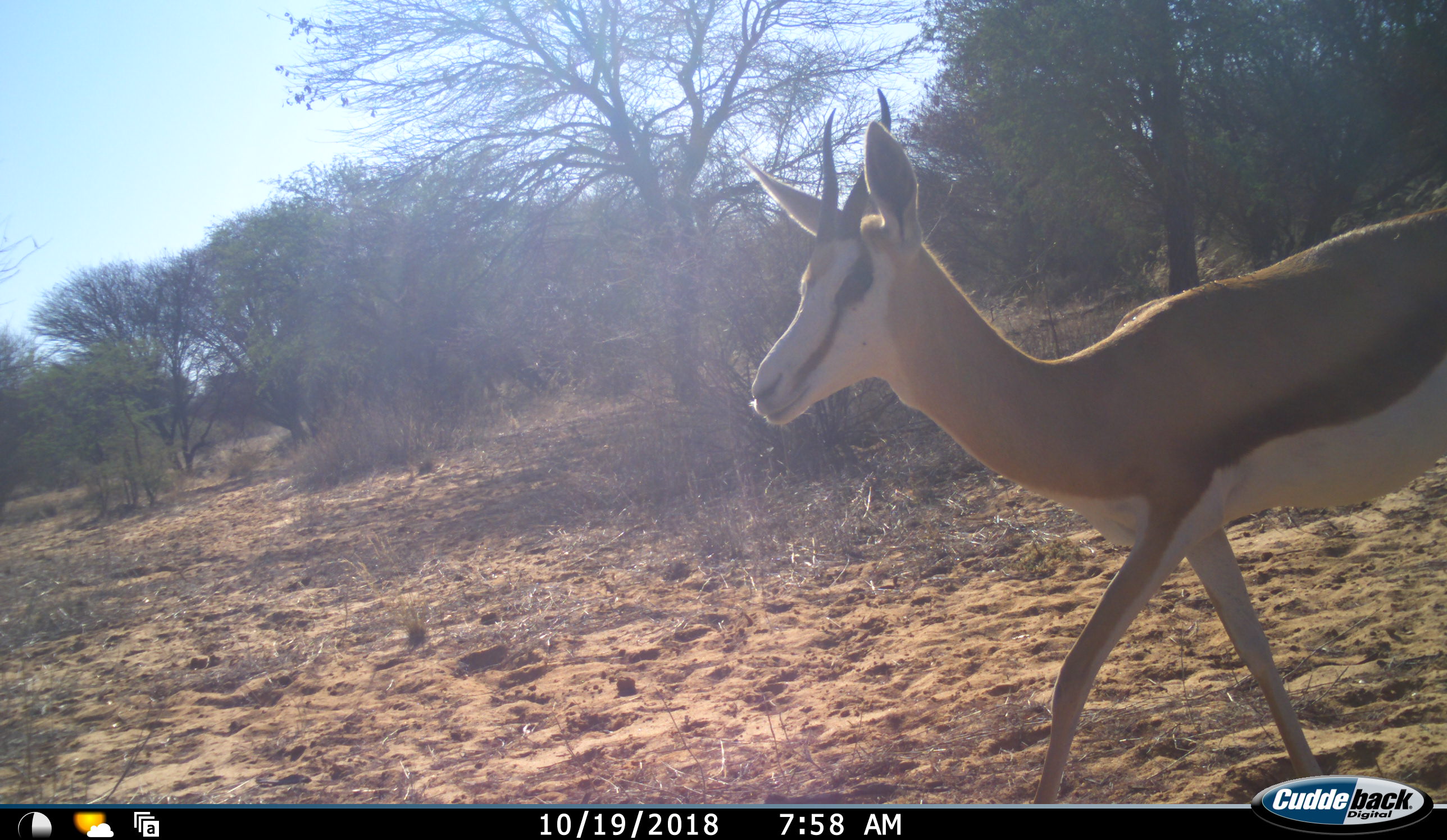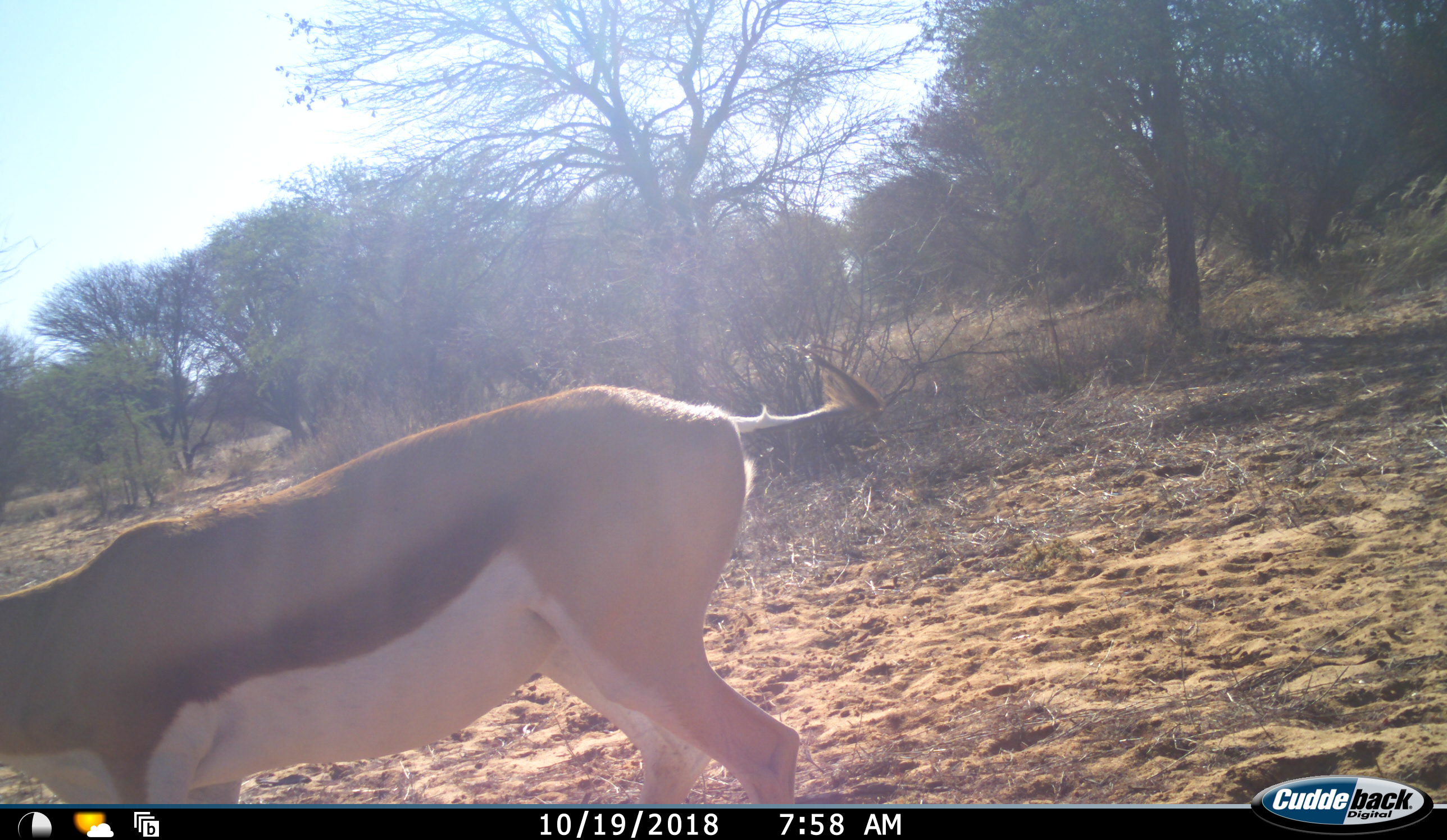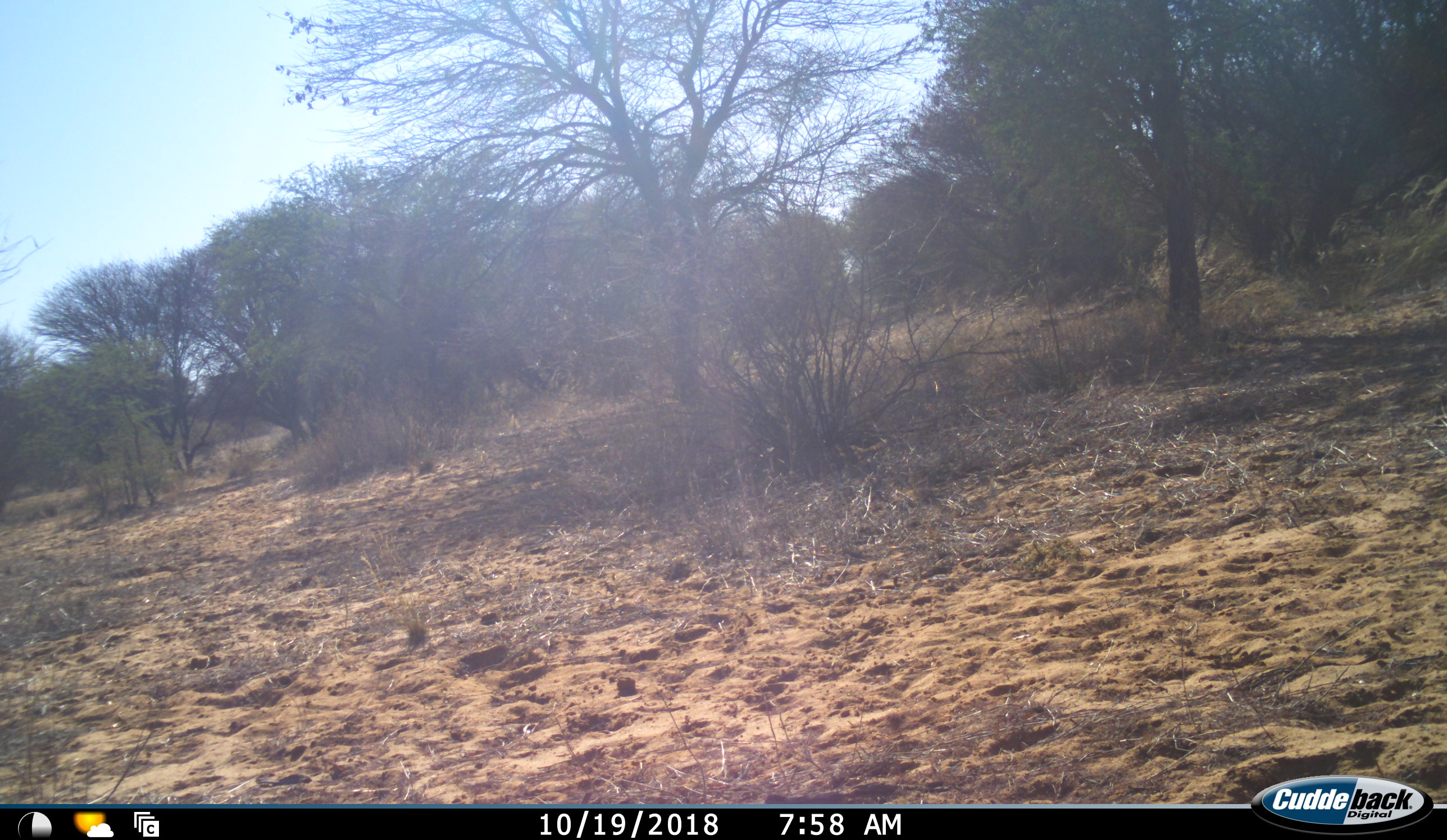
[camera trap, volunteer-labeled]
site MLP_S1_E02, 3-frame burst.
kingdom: Animalia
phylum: Chordata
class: Mammalia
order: Artiodactyla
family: Bovidae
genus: Antidorcas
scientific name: Antidorcas marsupialis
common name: springbok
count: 1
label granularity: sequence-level